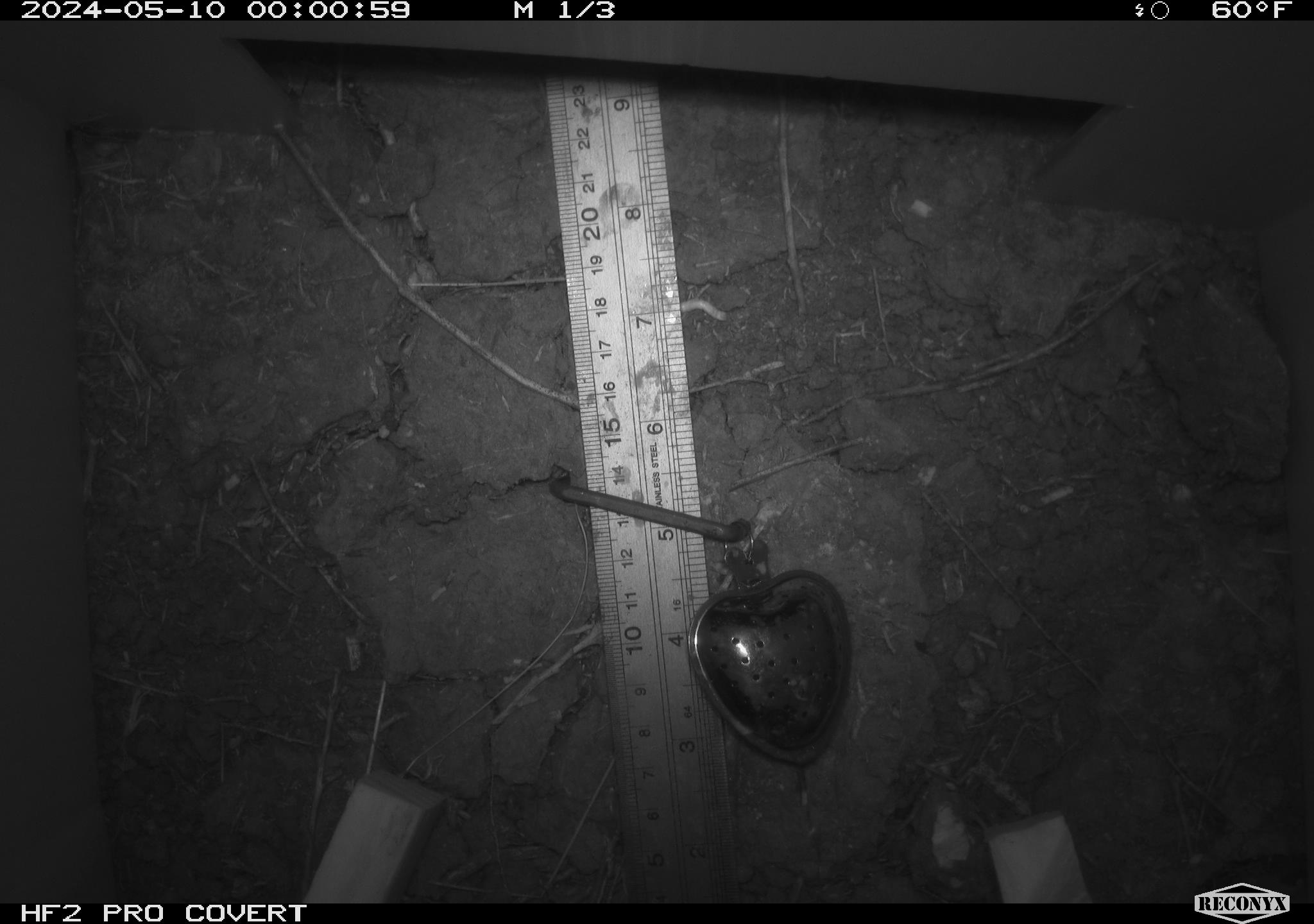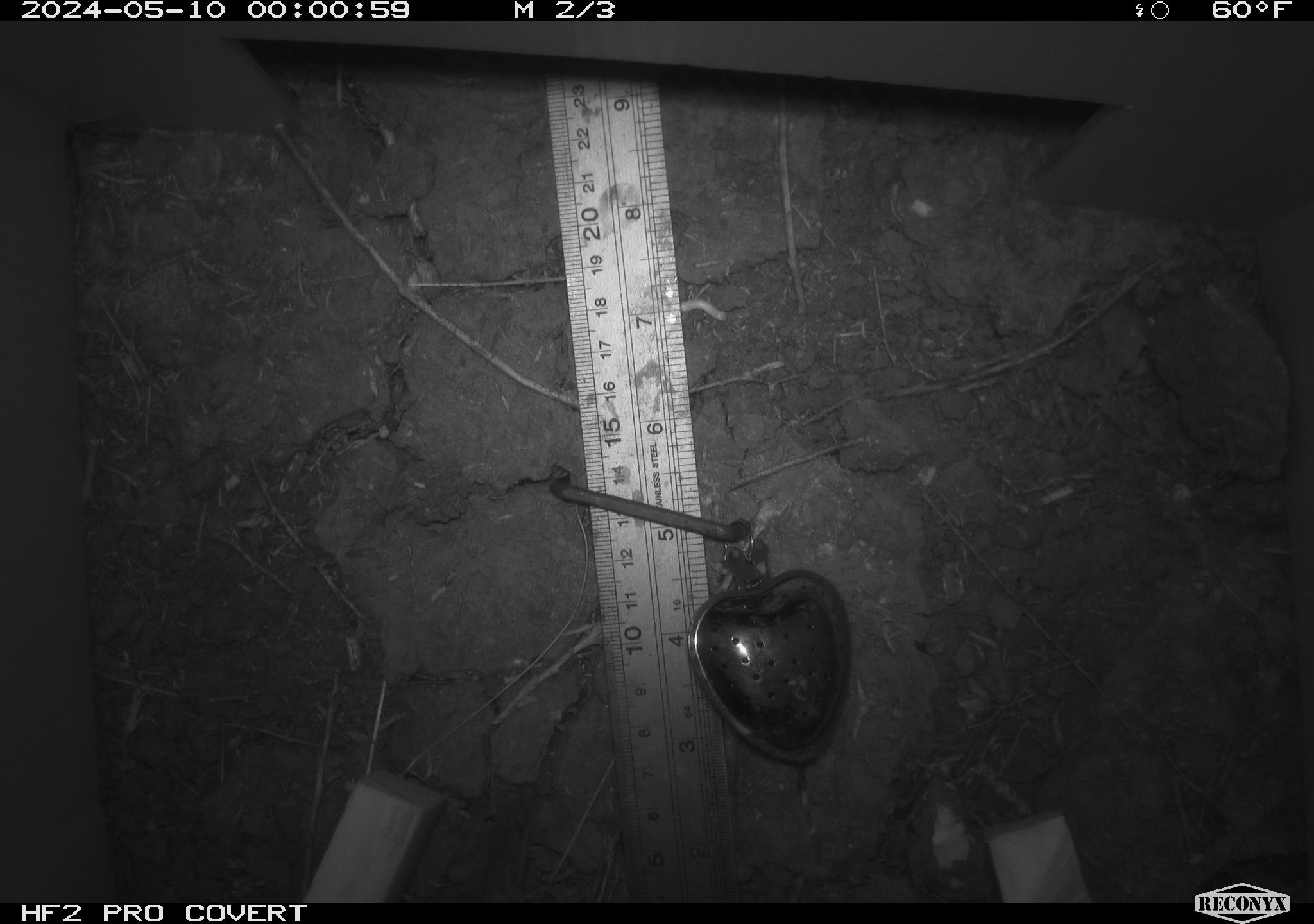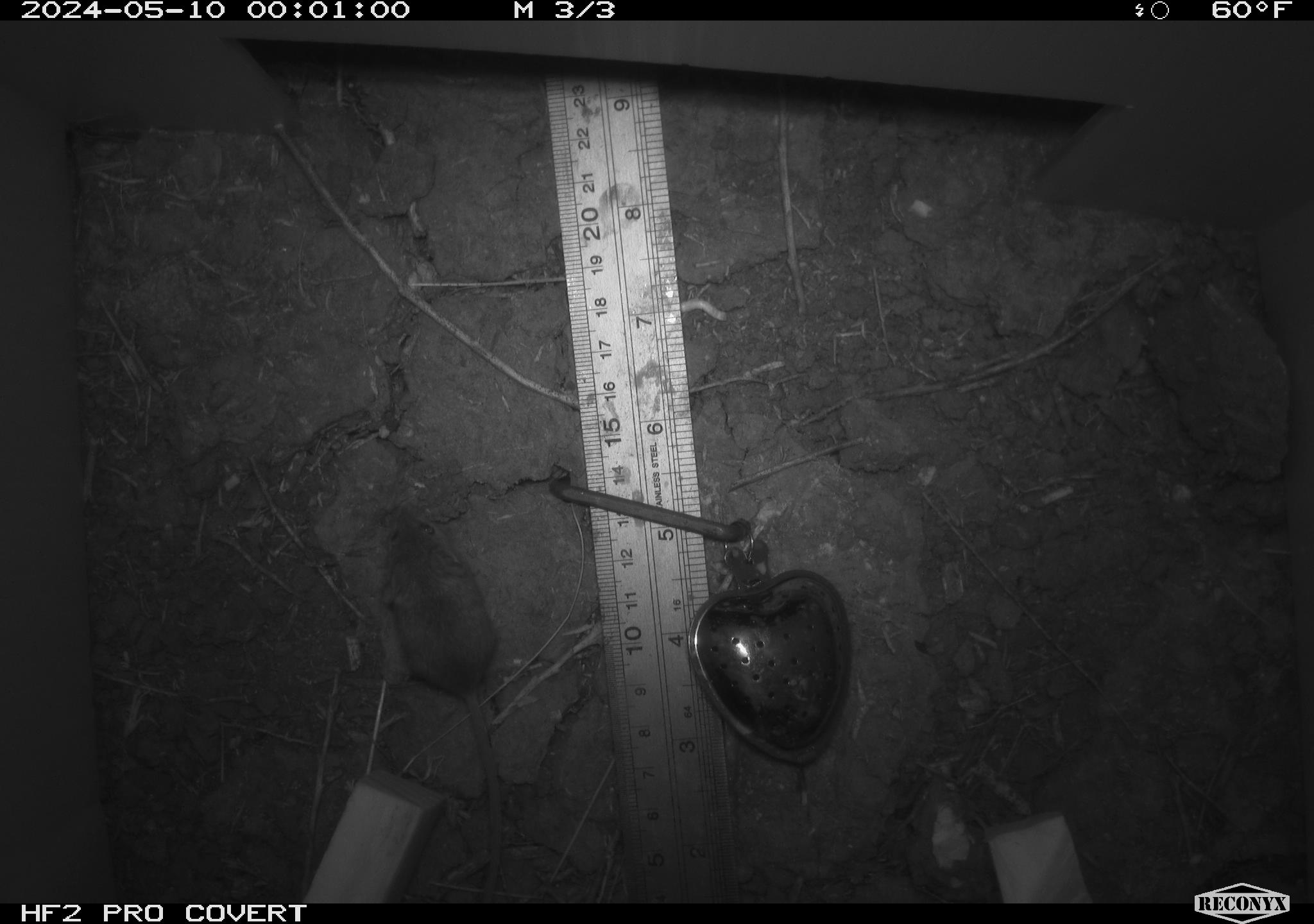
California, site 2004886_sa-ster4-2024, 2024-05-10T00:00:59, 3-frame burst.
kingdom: Animalia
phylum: Chordata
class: Mammalia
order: Rodentia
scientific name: Rodentia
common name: mouse species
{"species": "mouse species (Rodentia)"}